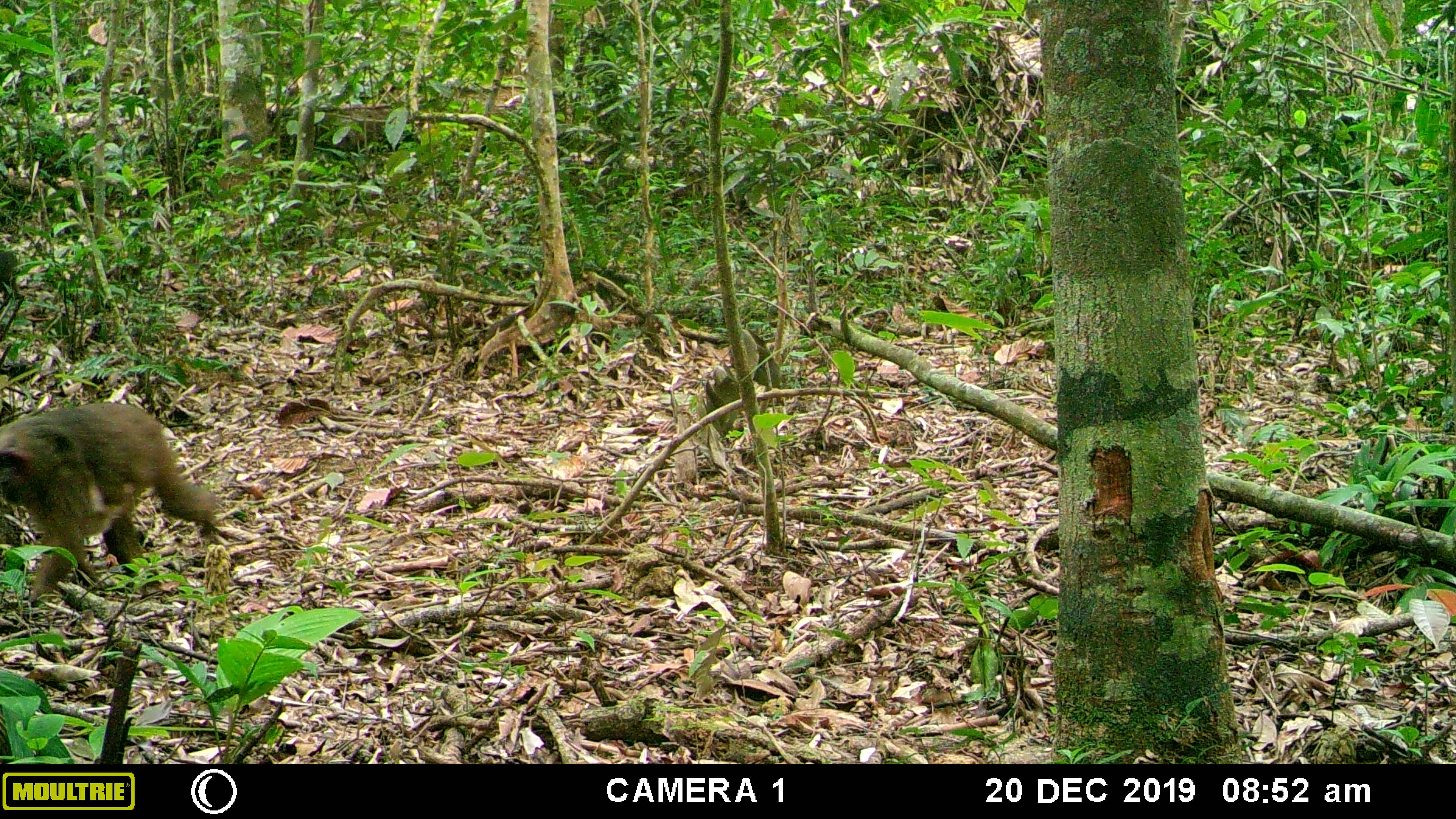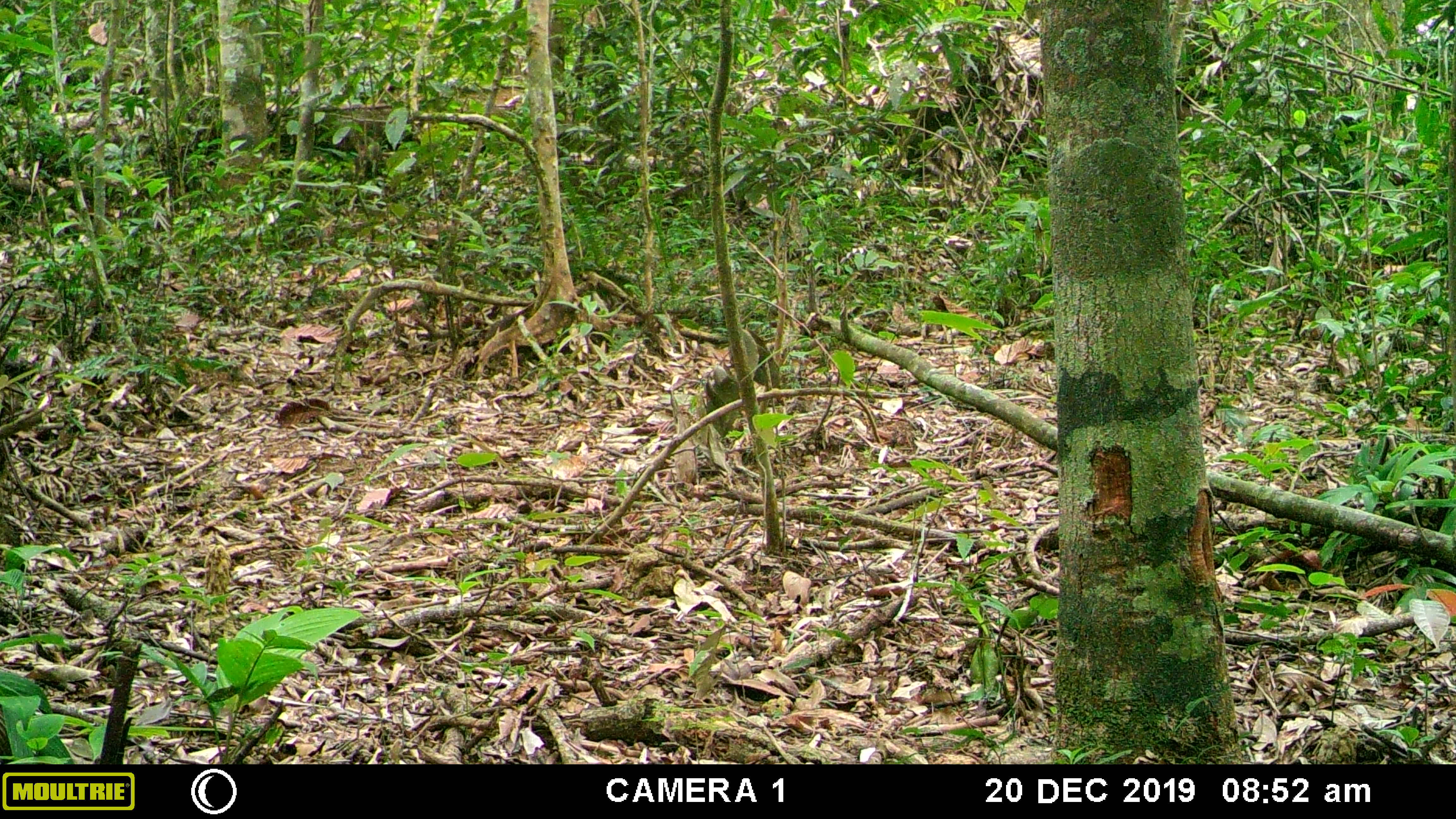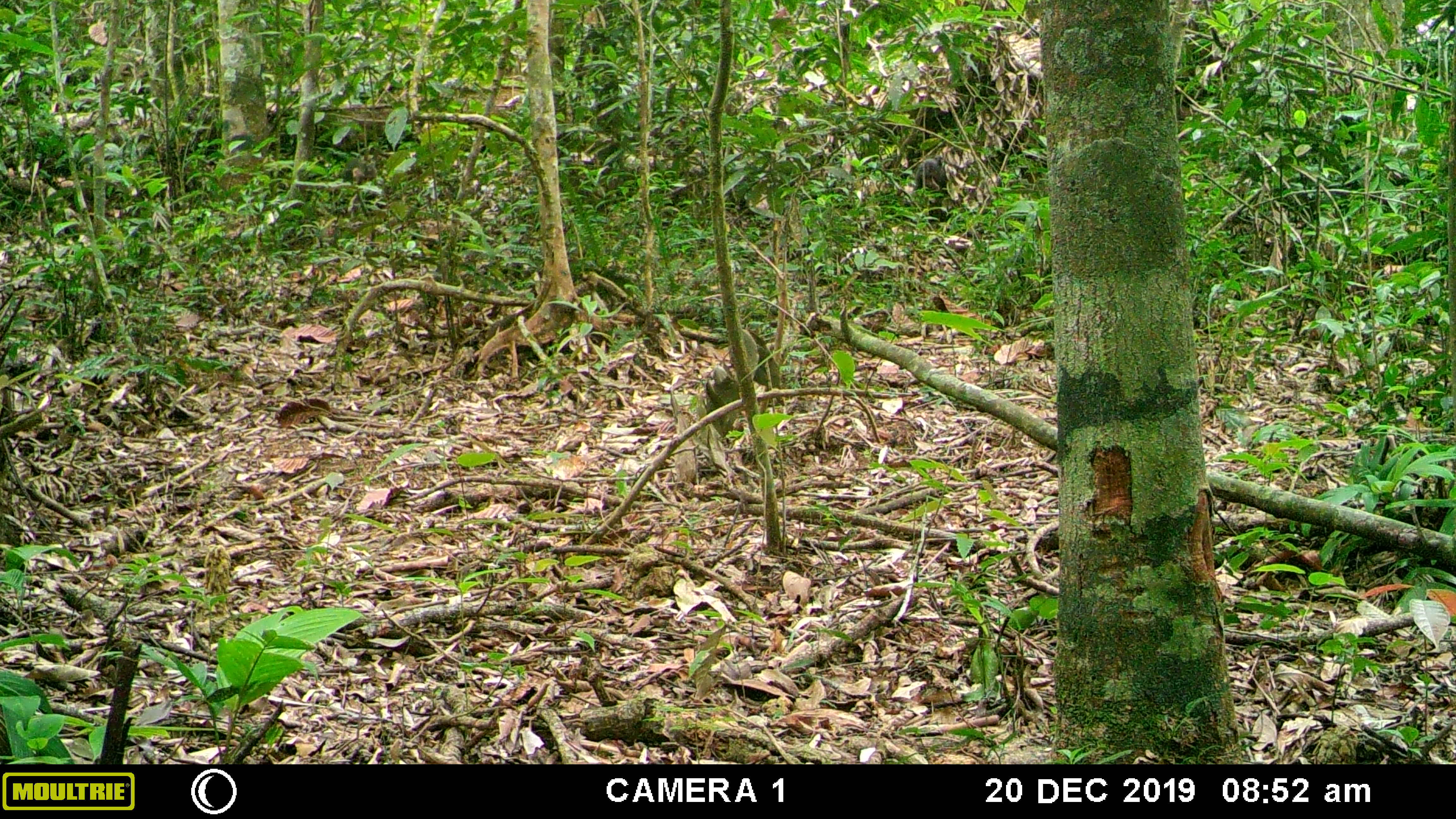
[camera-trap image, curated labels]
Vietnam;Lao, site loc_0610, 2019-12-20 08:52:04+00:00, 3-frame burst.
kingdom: Animalia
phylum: Chordata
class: Mammalia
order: Primates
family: Cercopithecidae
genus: Macaca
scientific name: Macaca arctoides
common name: stump-tailed macaque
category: stump tailed macaque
Stump tailed macaque (stump-tailed macaque) (Macaca arctoides). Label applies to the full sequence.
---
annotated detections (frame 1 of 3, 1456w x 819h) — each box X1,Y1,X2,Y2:
stump tailed macaque: 0,400,219,605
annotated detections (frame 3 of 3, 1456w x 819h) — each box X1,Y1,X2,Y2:
stump tailed macaque: 912,155,947,220